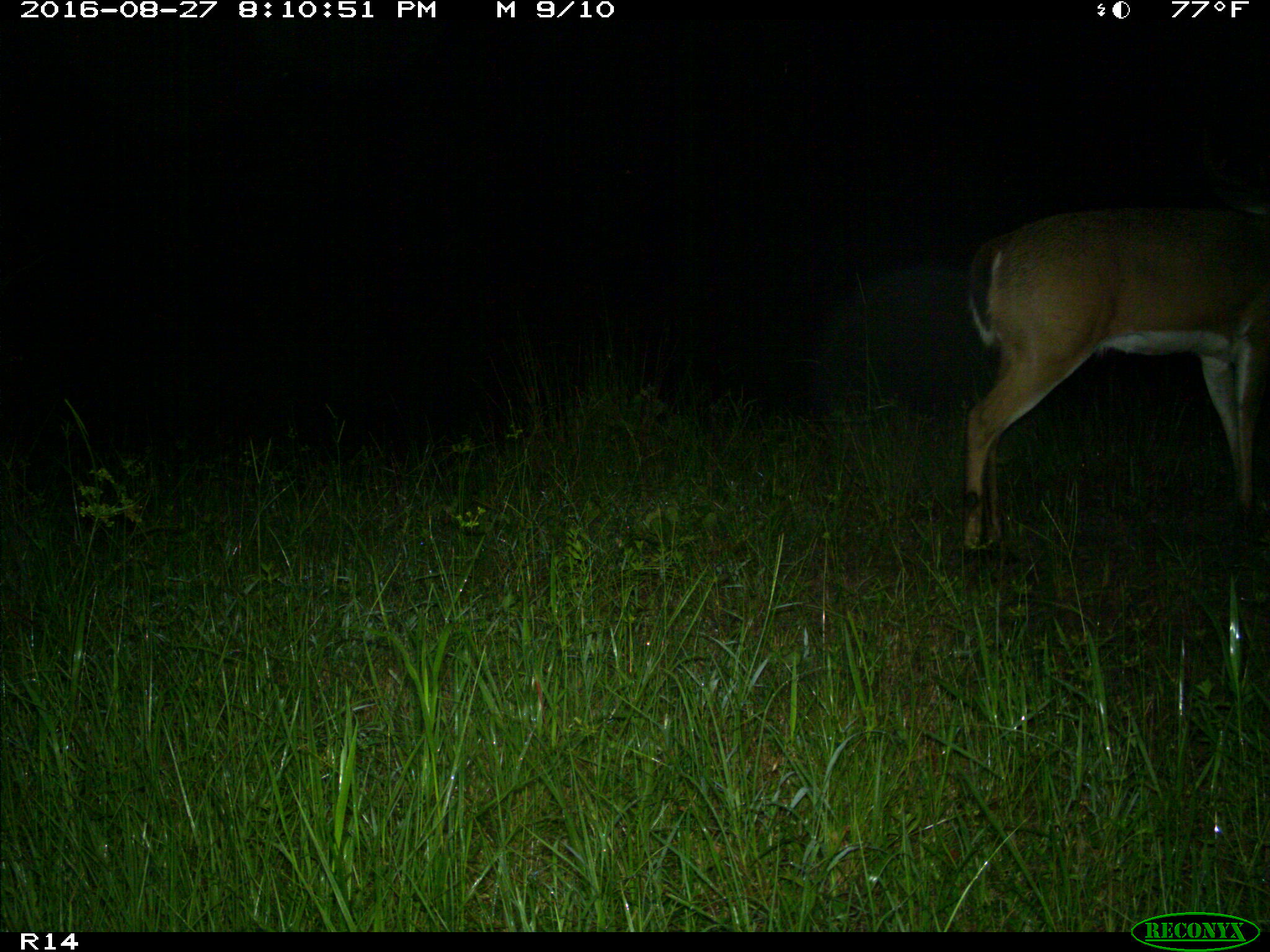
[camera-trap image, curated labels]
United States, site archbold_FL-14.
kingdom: Animalia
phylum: Chordata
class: Mammalia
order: Artiodactyla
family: Cervidae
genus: Odocoileus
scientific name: Odocoileus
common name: deer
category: unidentified deer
Unidentified deer (deer) (Odocoileus).